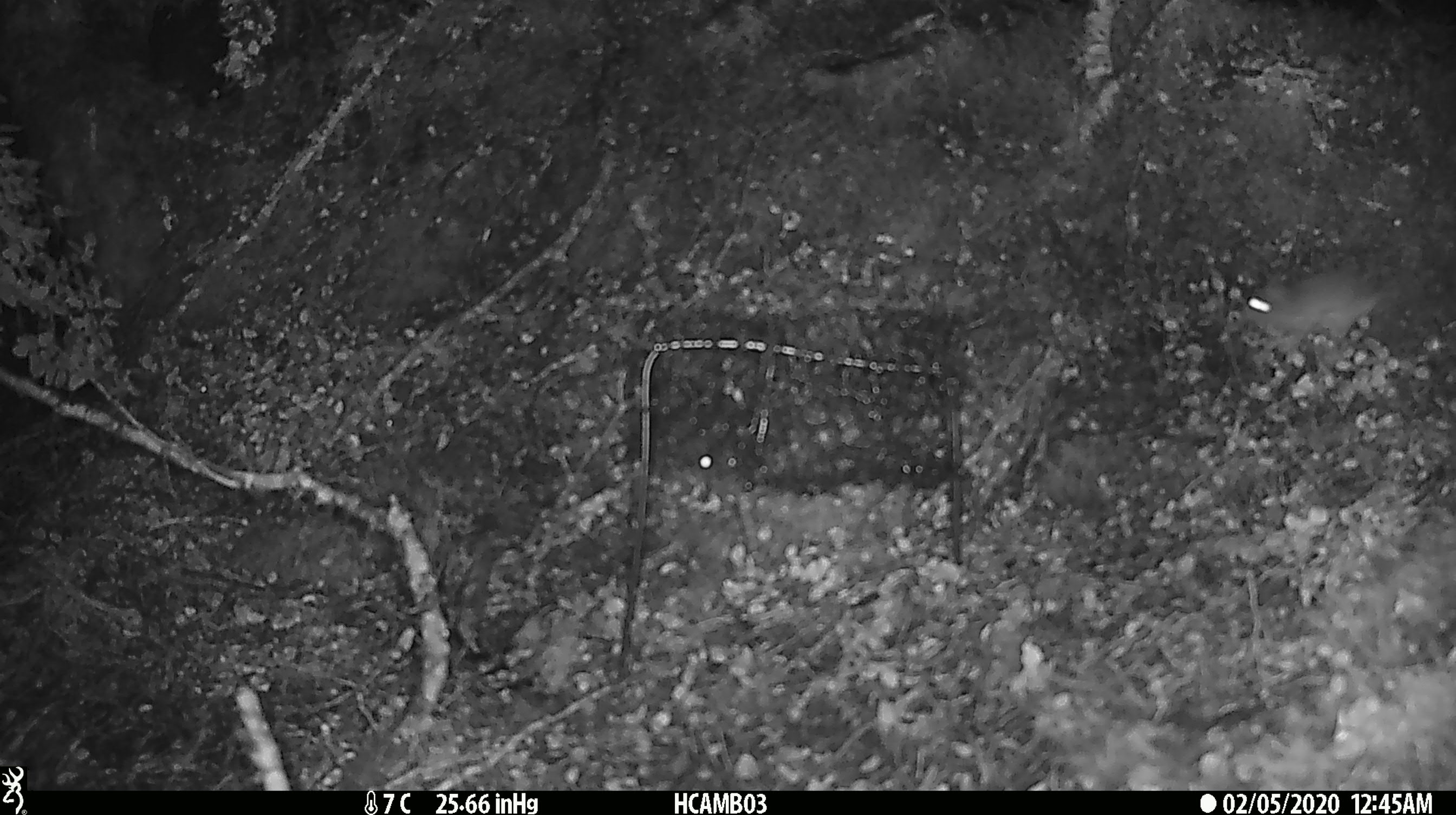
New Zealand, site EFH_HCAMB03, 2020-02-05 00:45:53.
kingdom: Animalia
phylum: Chordata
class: Mammalia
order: Rodentia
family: Muridae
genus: Mus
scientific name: Mus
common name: mouse